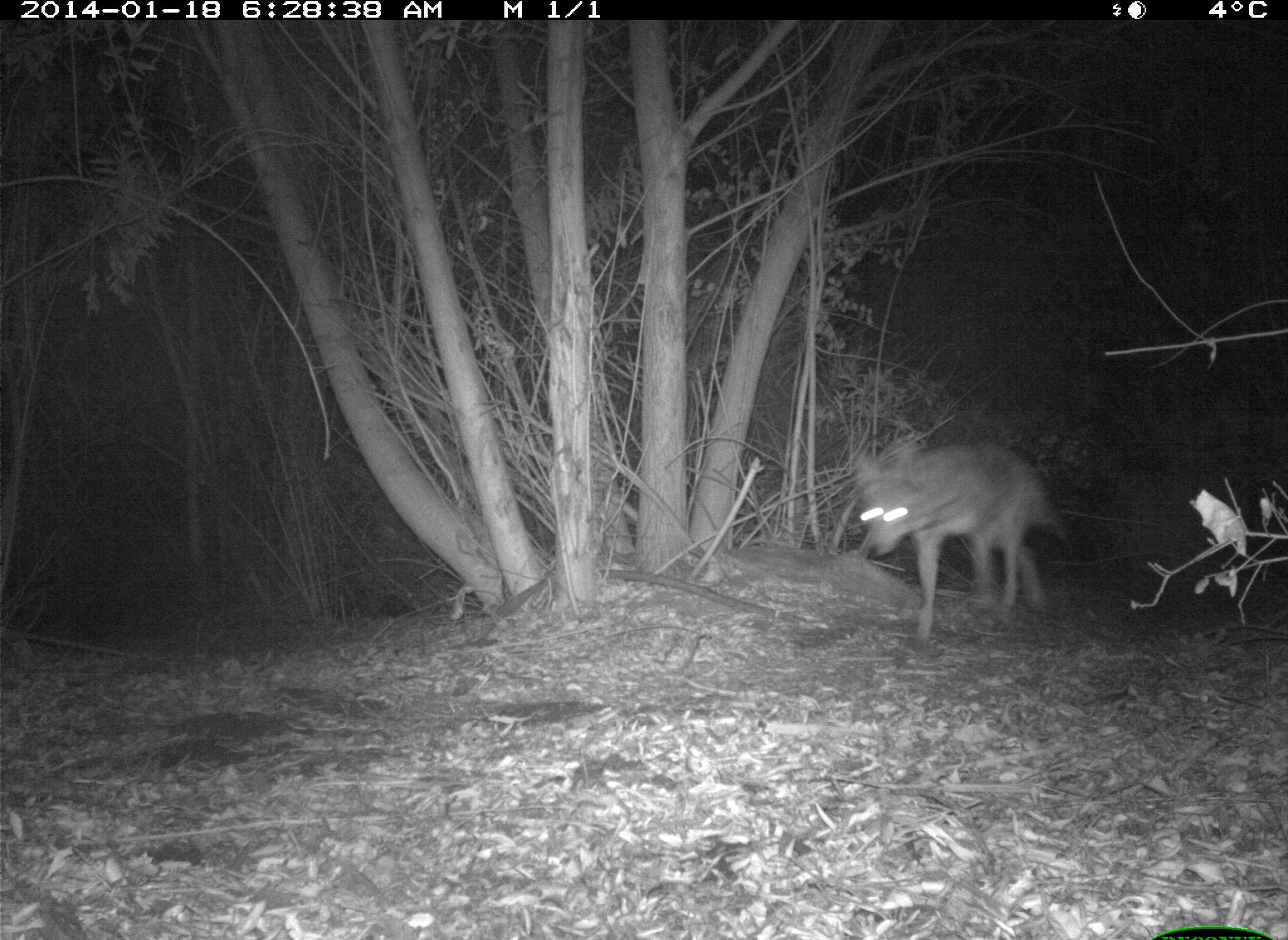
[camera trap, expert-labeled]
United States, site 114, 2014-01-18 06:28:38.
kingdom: Animalia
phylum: Chordata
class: Mammalia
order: Carnivora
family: Canidae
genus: Canis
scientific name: Canis latrans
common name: coyote